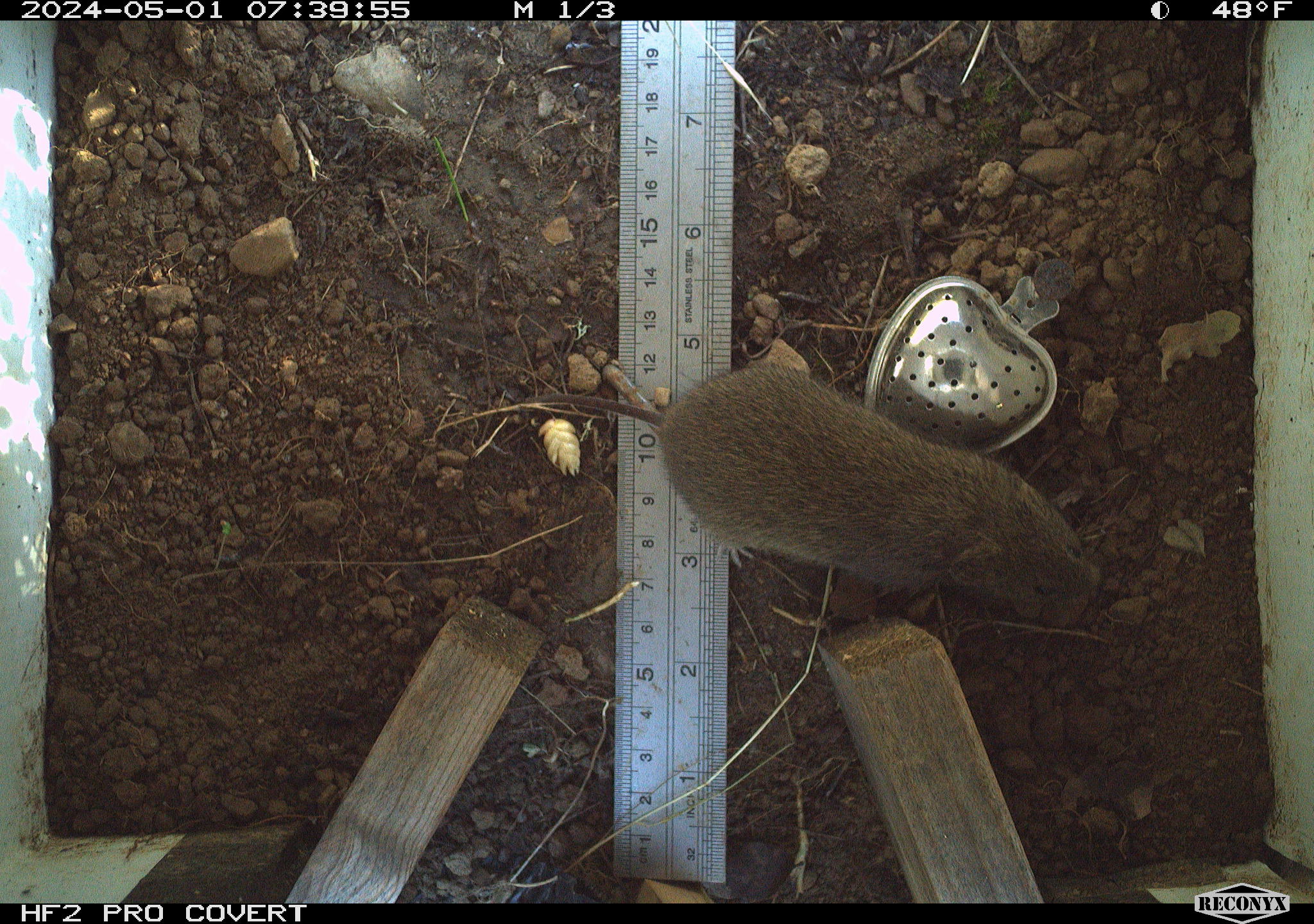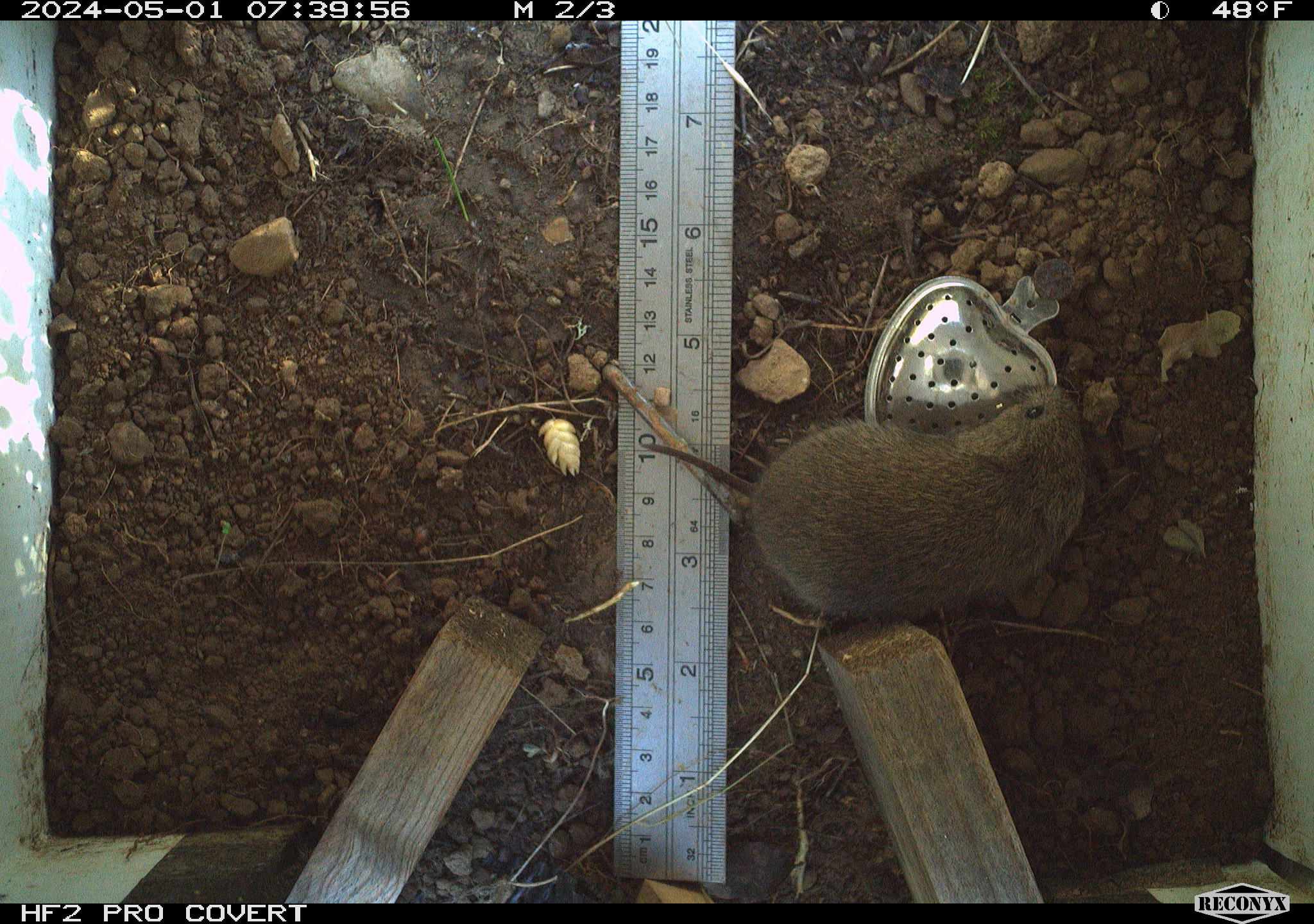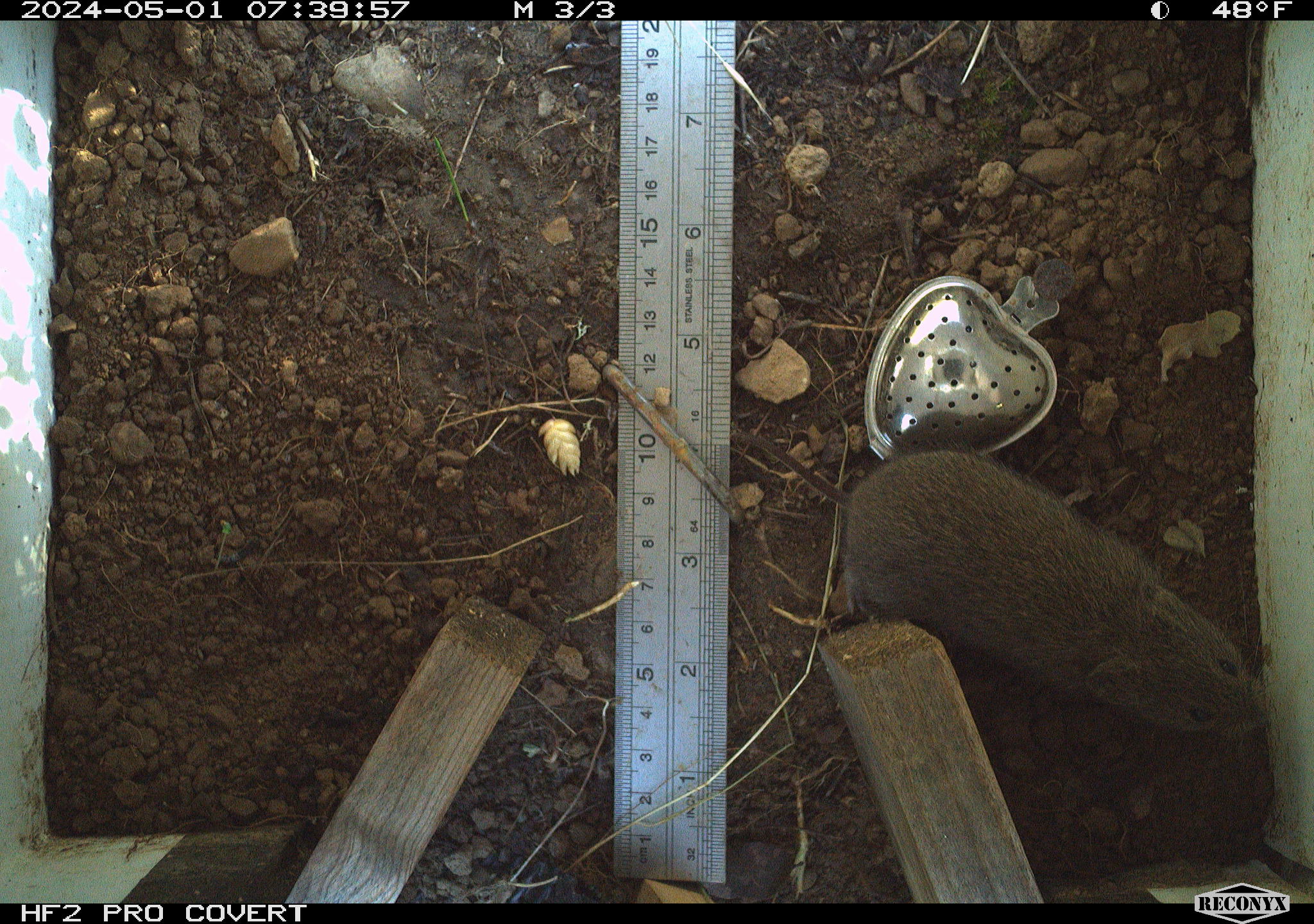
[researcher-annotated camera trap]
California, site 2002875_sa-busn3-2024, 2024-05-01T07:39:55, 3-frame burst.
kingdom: Animalia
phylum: Chordata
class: Mammalia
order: Rodentia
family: Cricetidae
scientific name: Arvicolinae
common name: voles, lemmings, and muskrats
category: arvicolinae subfamily